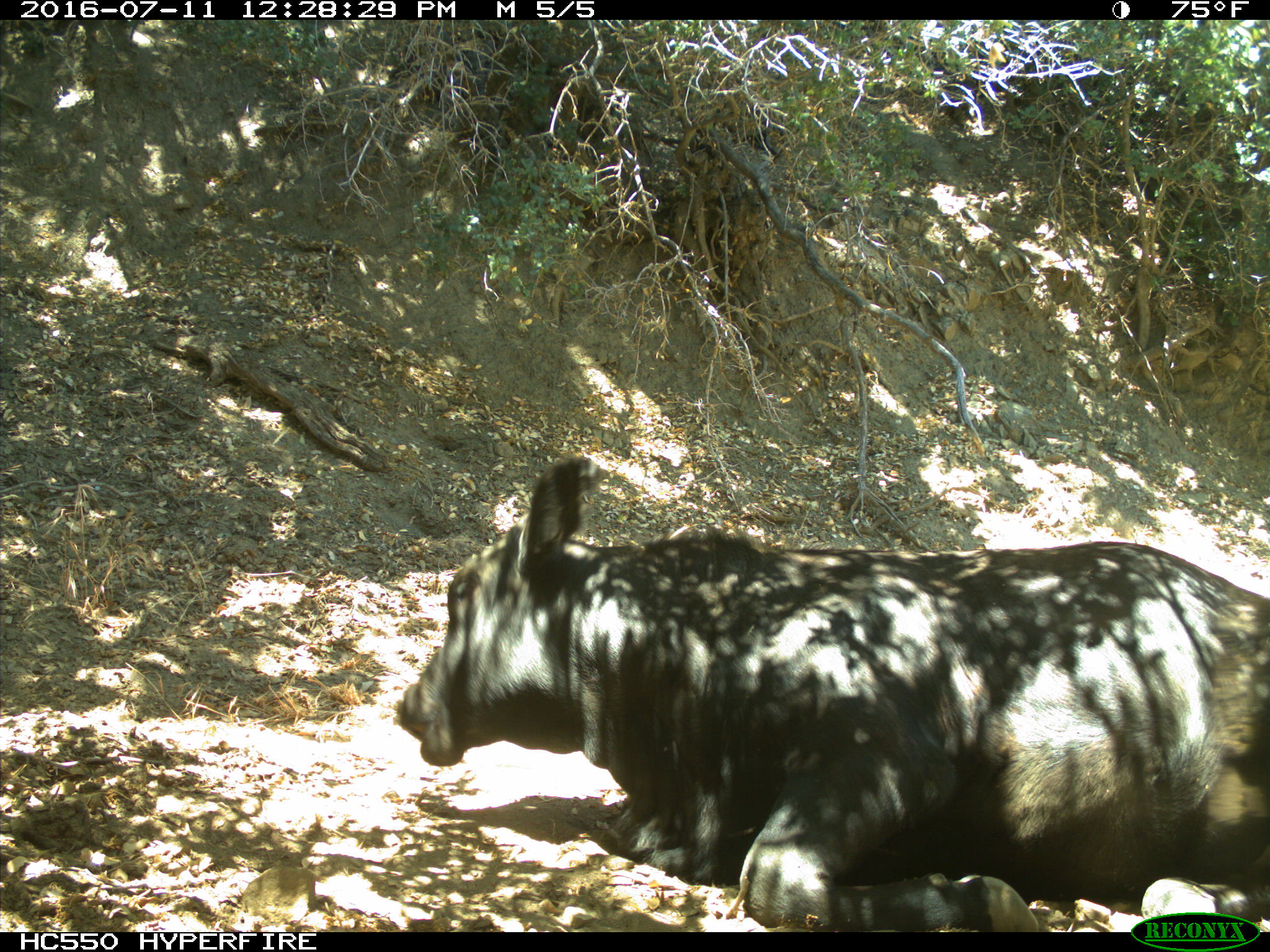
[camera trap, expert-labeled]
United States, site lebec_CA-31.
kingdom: Animalia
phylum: Chordata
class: Mammalia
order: Artiodactyla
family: Bovidae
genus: Bos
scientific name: Bos taurus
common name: domestic cow